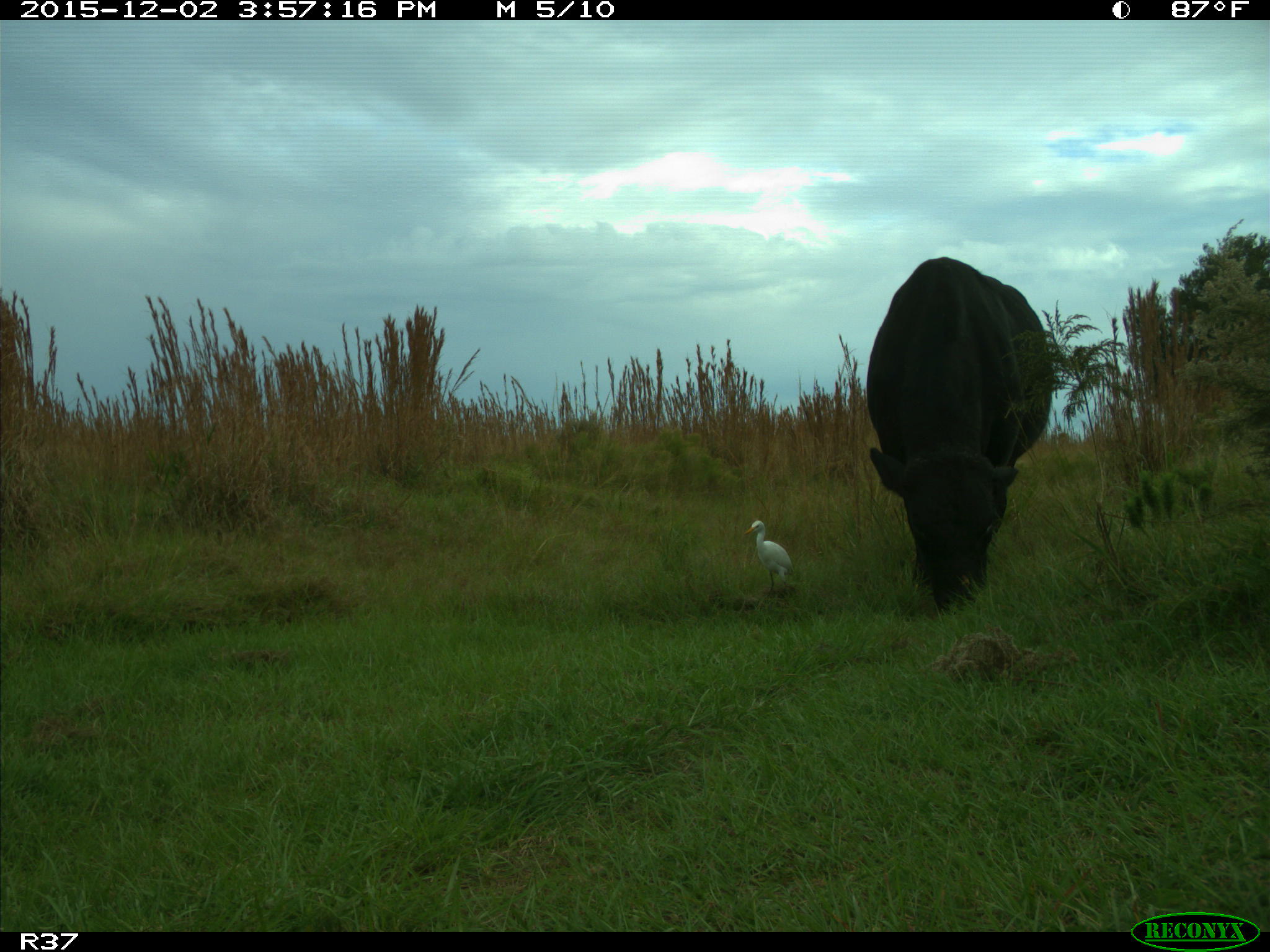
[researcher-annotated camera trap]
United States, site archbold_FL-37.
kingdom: Animalia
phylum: Chordata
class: Mammalia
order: Artiodactyla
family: Bovidae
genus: Bos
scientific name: Bos taurus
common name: domestic cow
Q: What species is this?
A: Bos taurus (domestic cow).